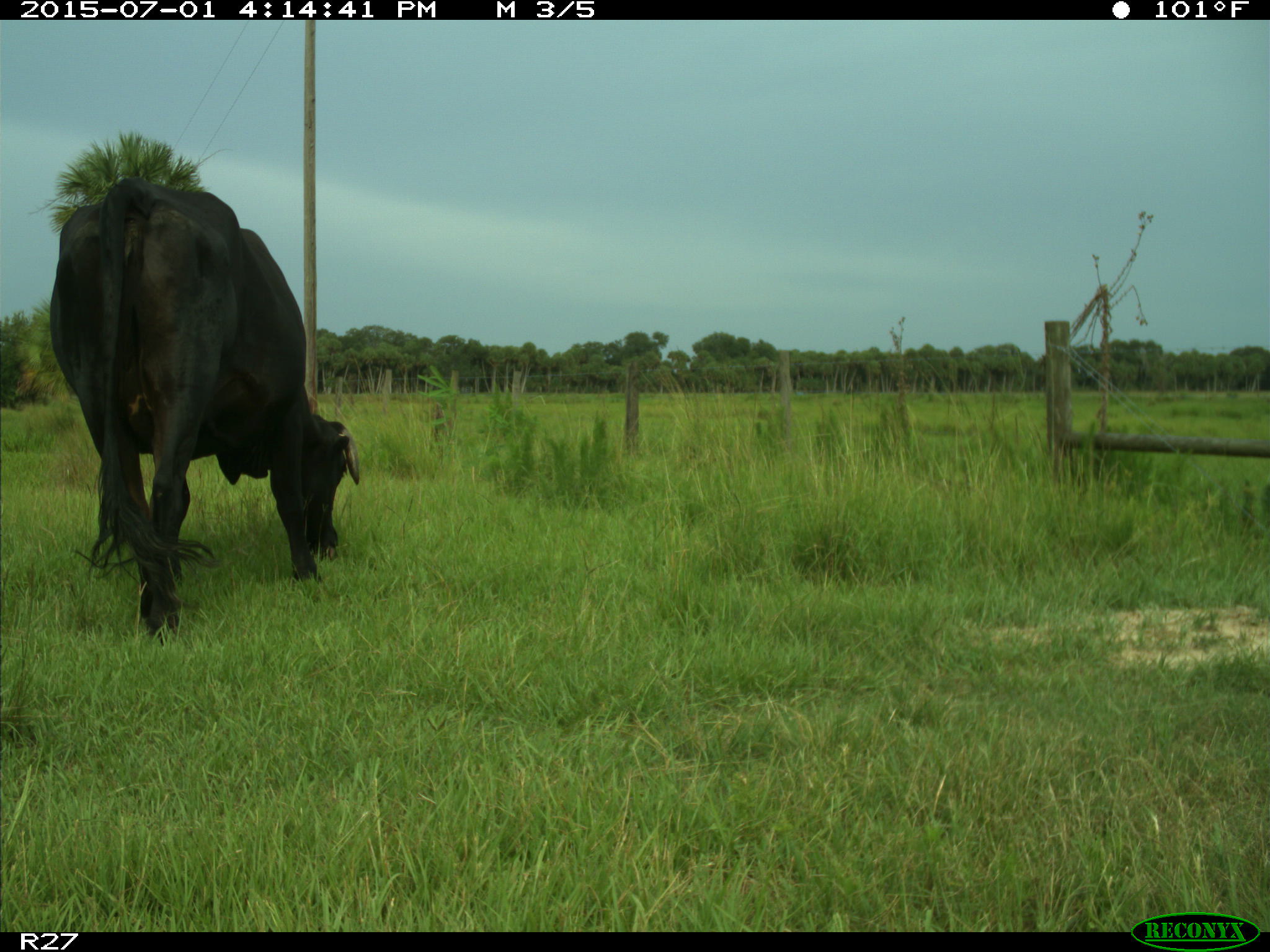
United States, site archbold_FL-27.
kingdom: Animalia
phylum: Chordata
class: Mammalia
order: Artiodactyla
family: Bovidae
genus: Bos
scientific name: Bos taurus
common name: domestic cow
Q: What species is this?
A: Bos taurus (domestic cow).